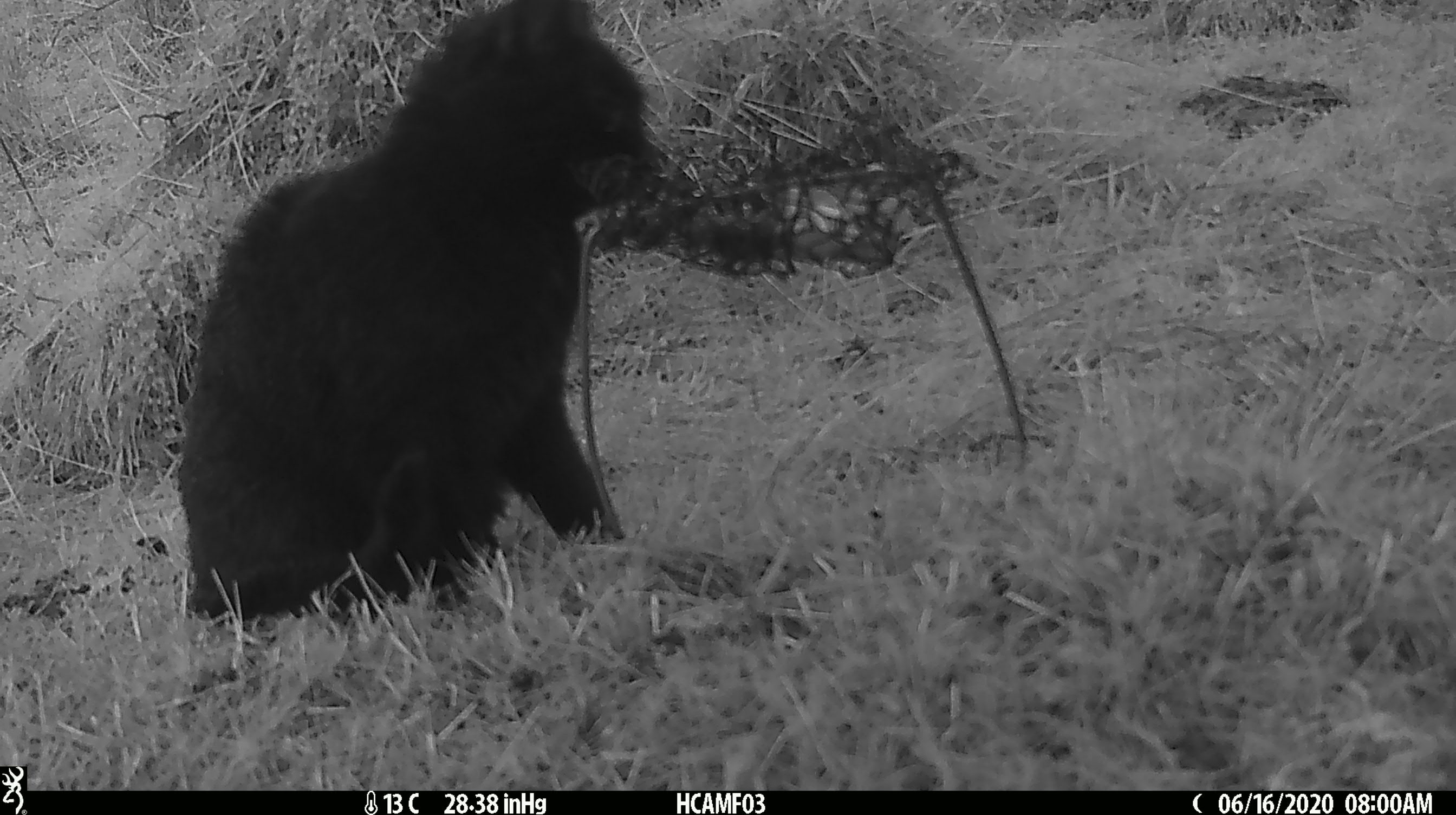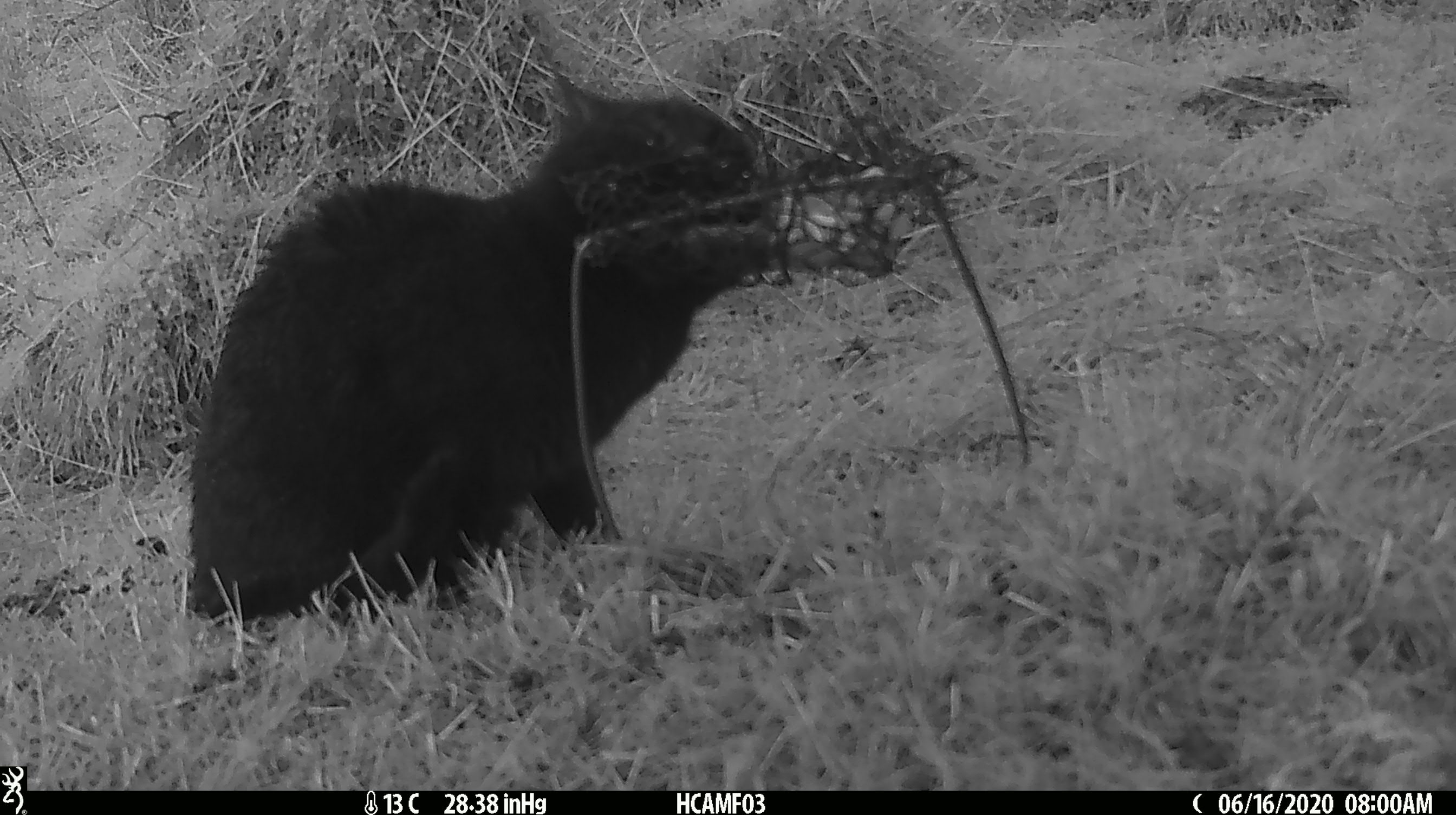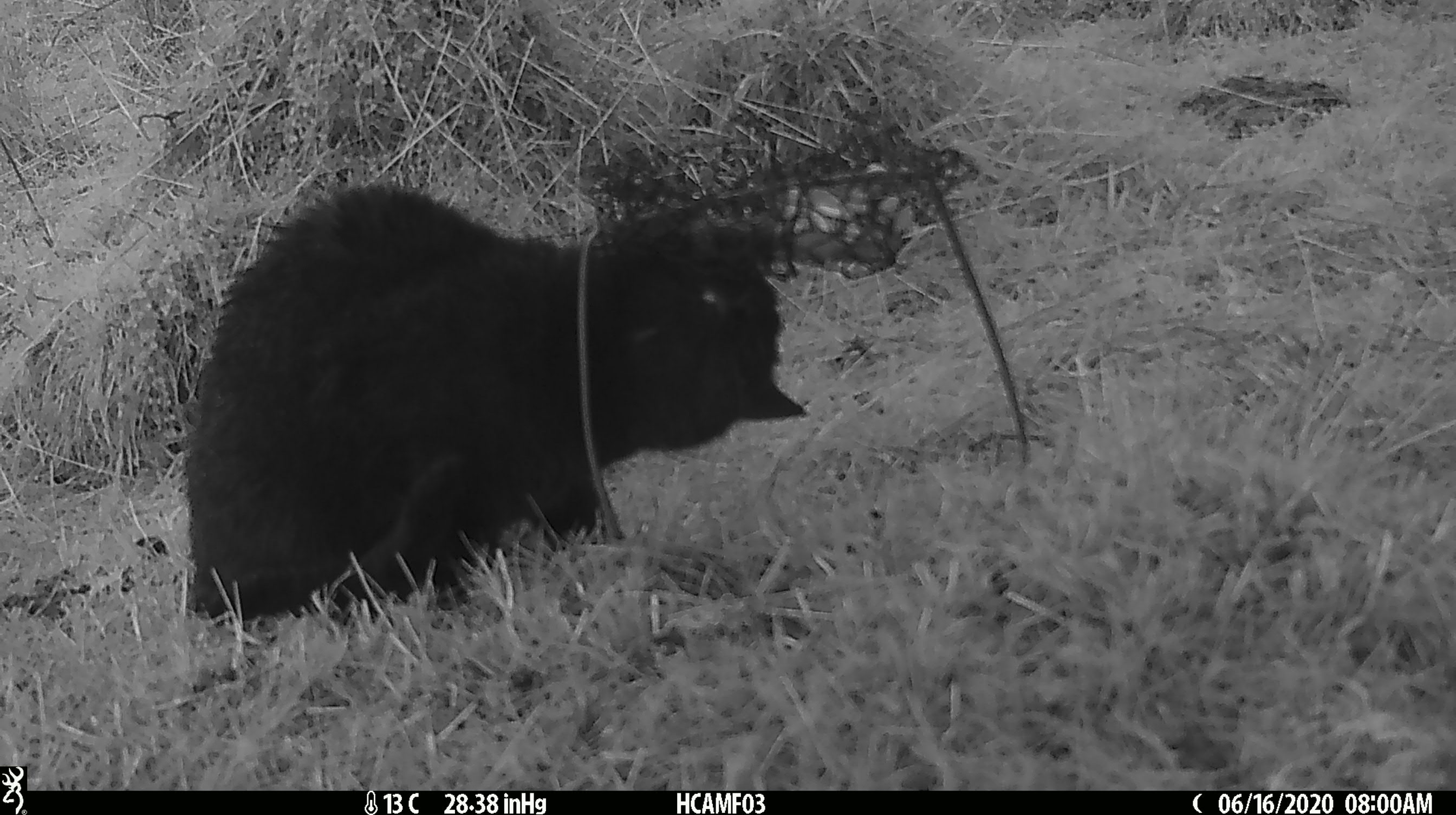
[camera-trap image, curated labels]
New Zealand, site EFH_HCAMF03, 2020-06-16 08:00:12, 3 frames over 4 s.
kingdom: Animalia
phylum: Chordata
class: Mammalia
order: Carnivora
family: Felidae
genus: Felis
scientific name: Felis catus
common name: domestic cat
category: cat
Cat (domestic cat) (Felis catus).